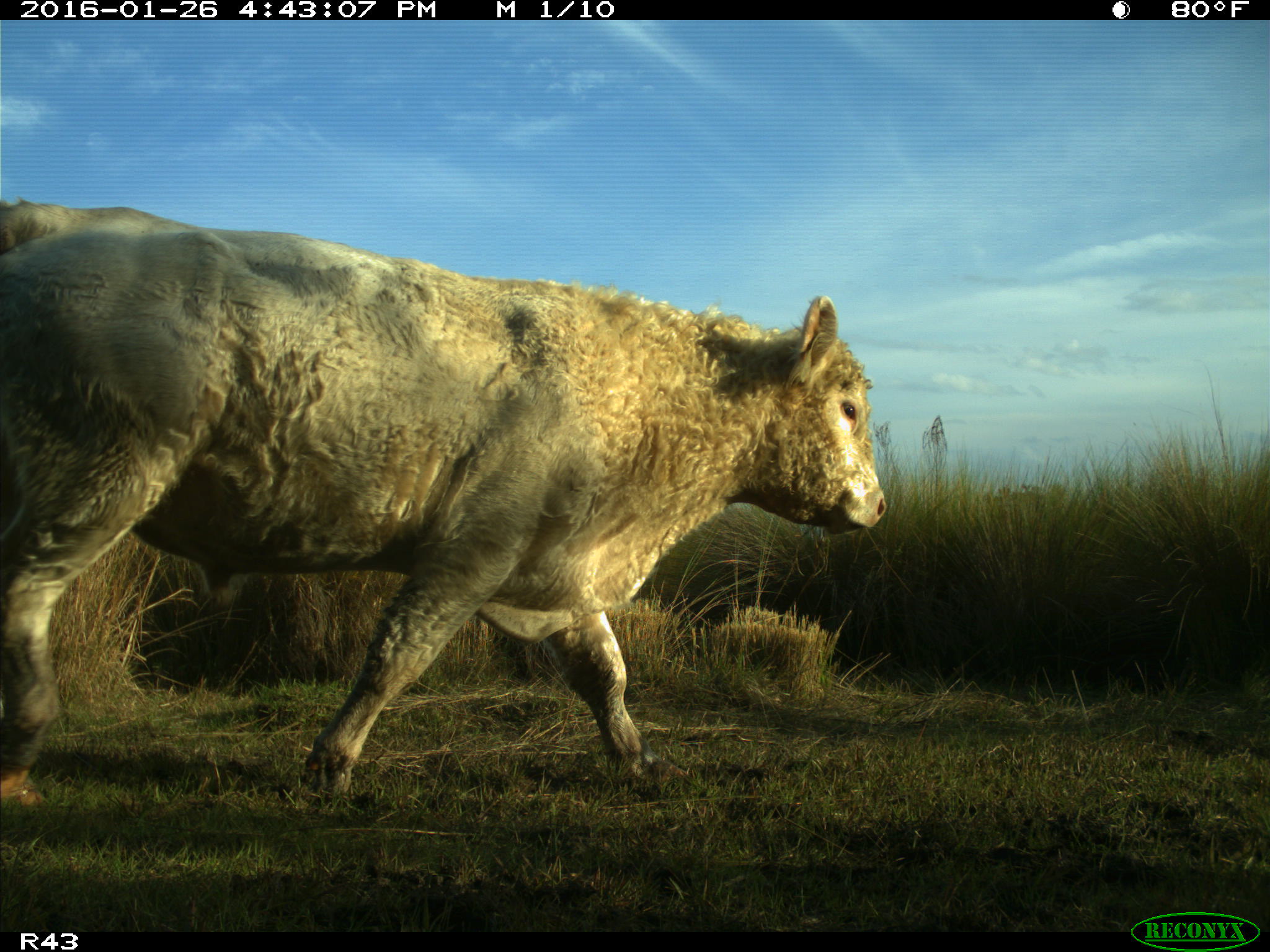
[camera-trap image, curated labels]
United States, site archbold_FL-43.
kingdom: Animalia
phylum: Chordata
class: Mammalia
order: Artiodactyla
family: Bovidae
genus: Bos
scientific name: Bos taurus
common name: domestic cow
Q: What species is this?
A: Bos taurus (domestic cow).